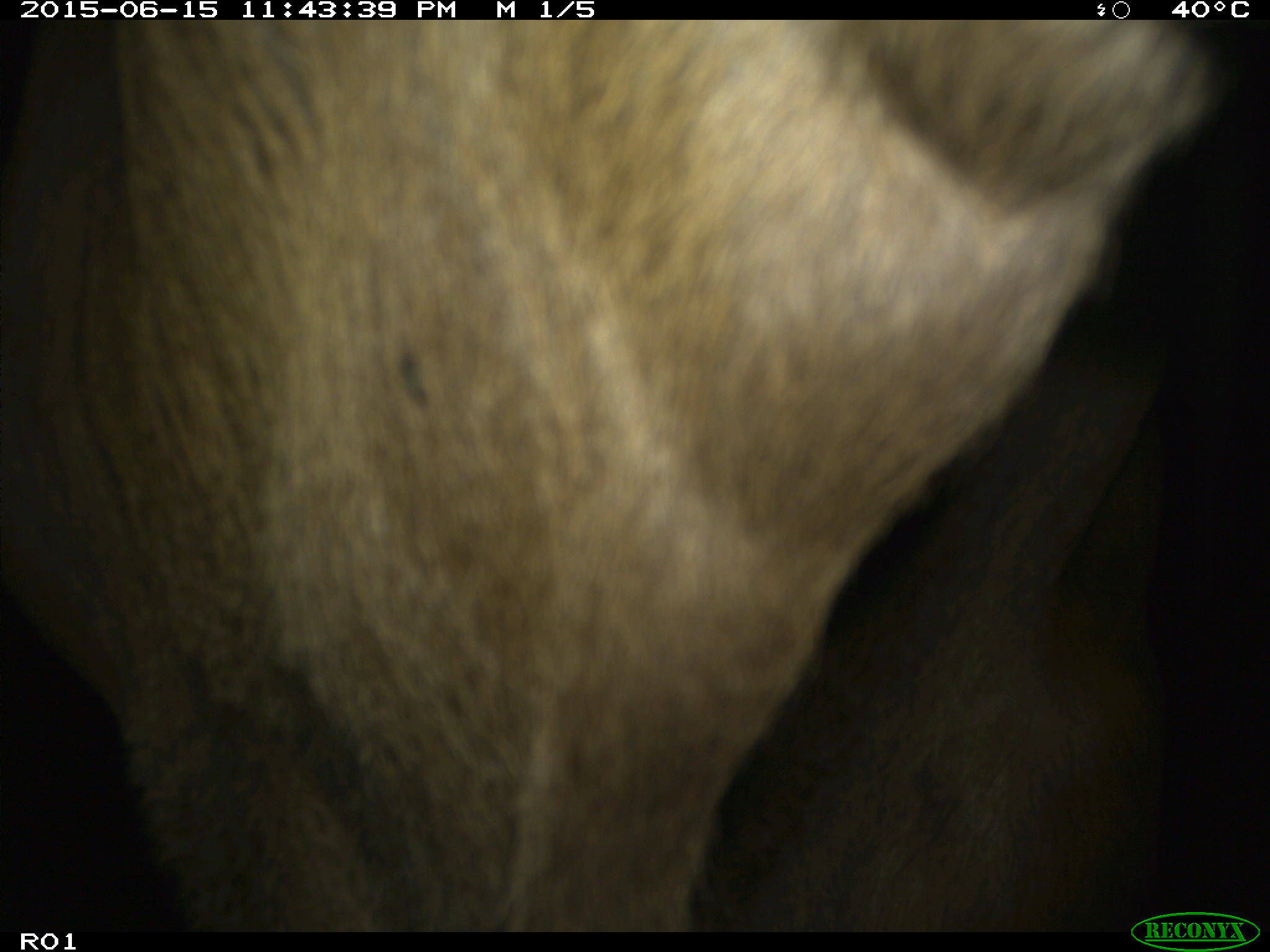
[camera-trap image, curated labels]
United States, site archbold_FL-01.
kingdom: Animalia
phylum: Chordata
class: Mammalia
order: Artiodactyla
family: Bovidae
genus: Bos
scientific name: Bos taurus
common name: domestic cow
Bos taurus (domestic cow).